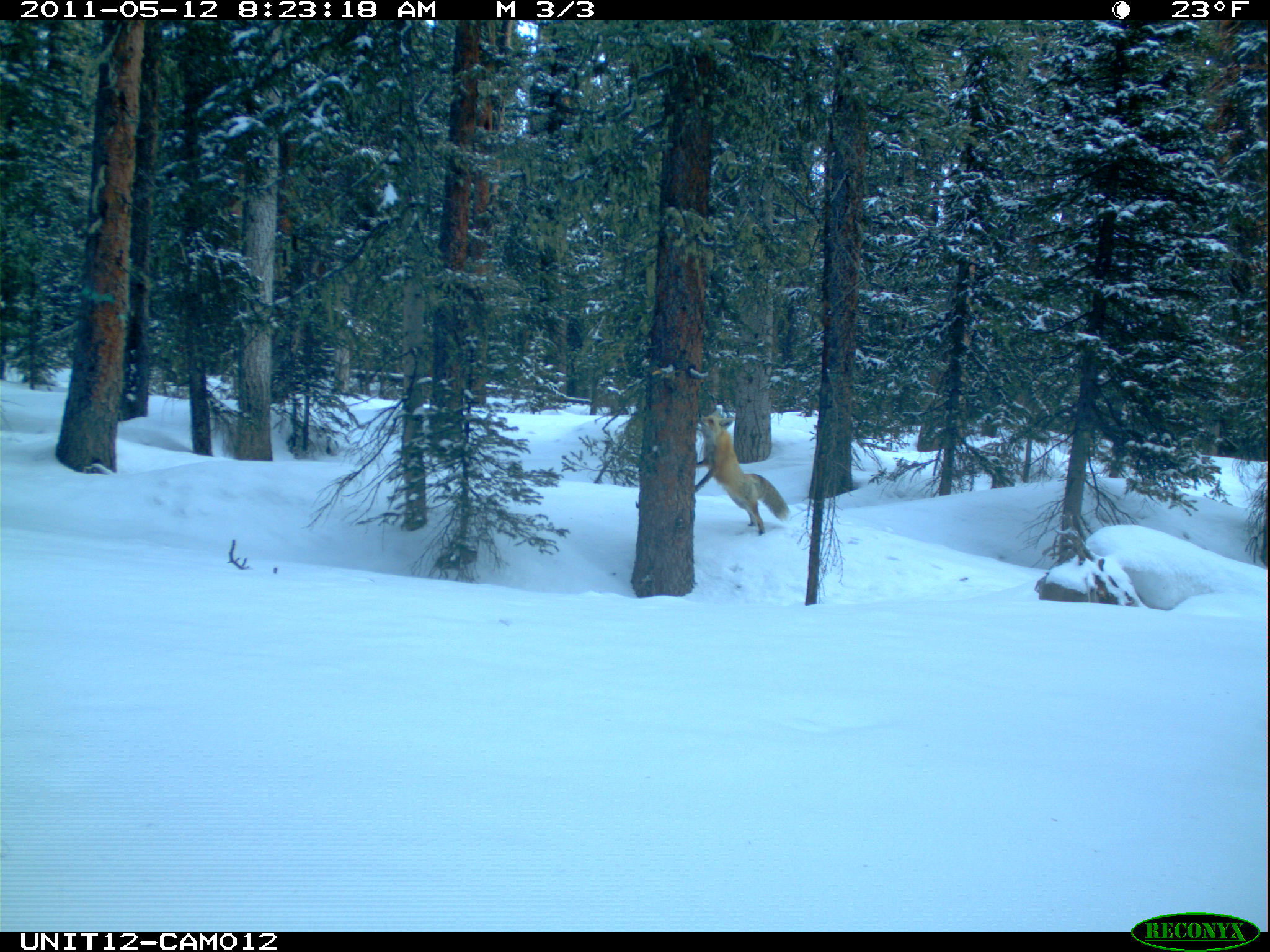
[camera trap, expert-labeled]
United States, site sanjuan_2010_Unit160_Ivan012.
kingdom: Animalia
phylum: Chordata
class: Mammalia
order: Carnivora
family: Canidae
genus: Vulpes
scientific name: Vulpes vulpes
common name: red fox